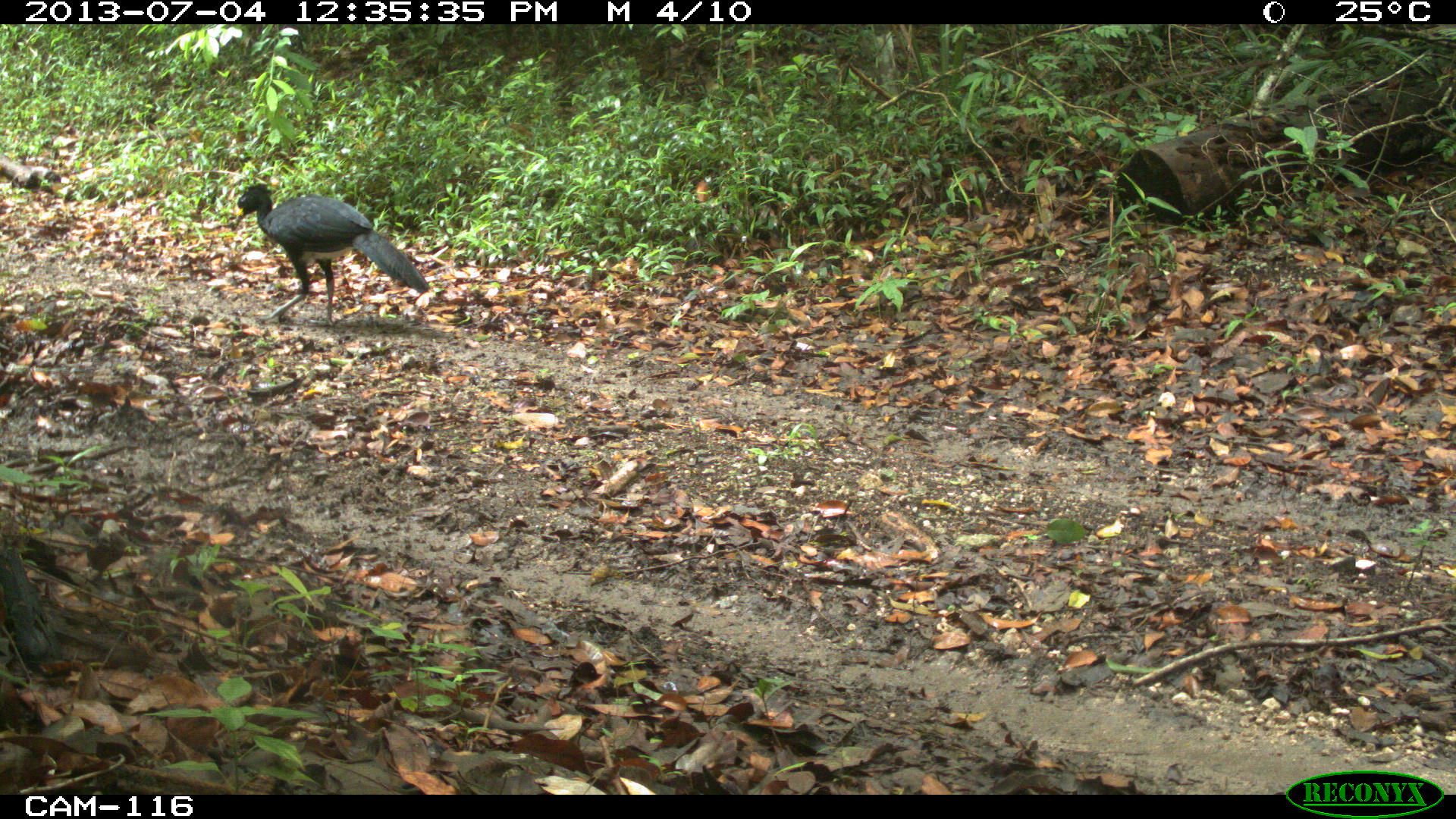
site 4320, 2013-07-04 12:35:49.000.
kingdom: Animalia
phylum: Chordata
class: Aves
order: Galliformes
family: Cracidae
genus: Crax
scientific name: Crax rubra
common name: great curassow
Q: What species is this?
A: Crax rubra (great curassow).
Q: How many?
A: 1.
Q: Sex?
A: Male.